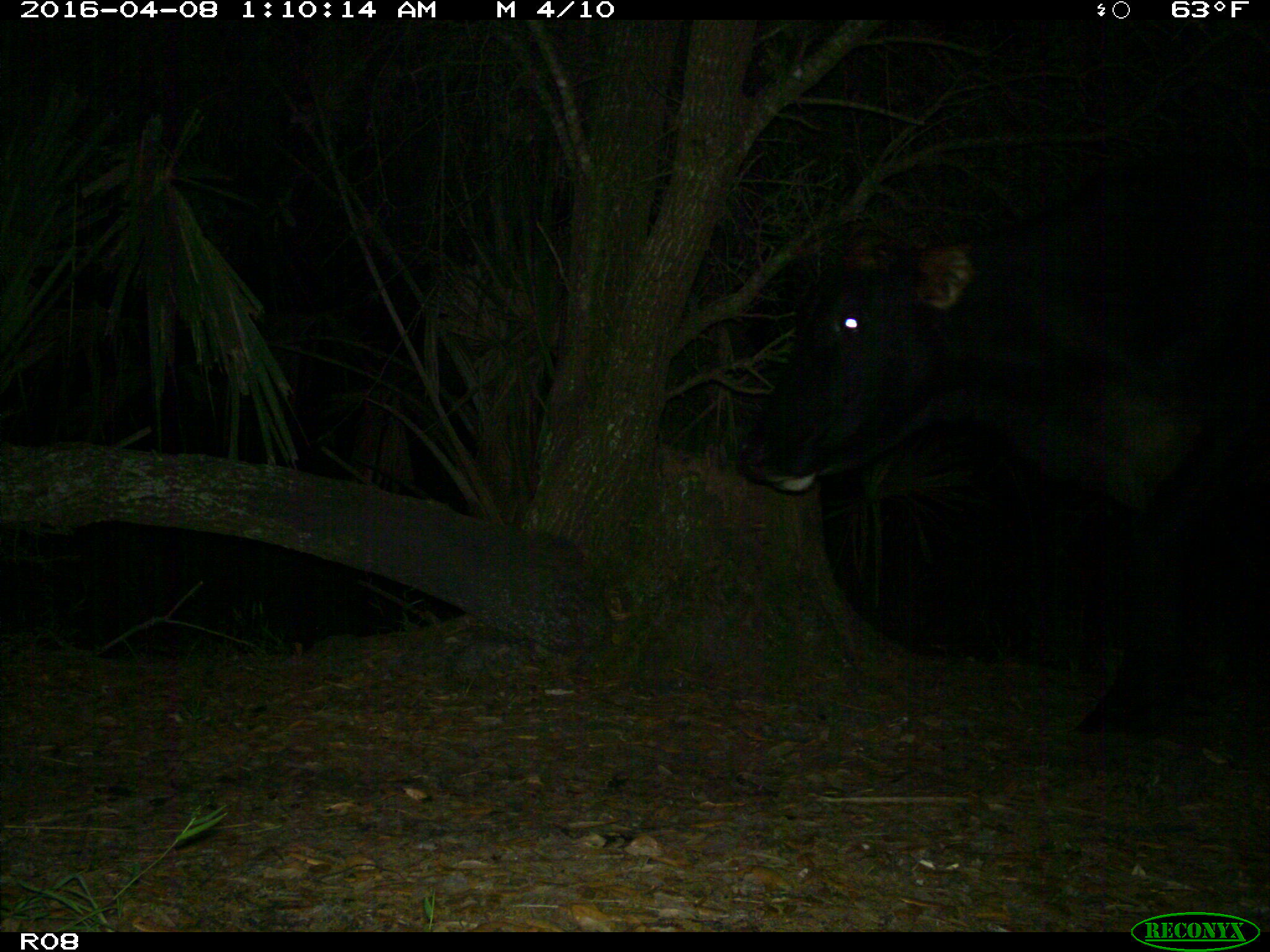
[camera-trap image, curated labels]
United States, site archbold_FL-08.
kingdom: Animalia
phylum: Chordata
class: Mammalia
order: Artiodactyla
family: Bovidae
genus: Bos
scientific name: Bos taurus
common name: domestic cow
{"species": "Bos taurus (domestic cow)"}